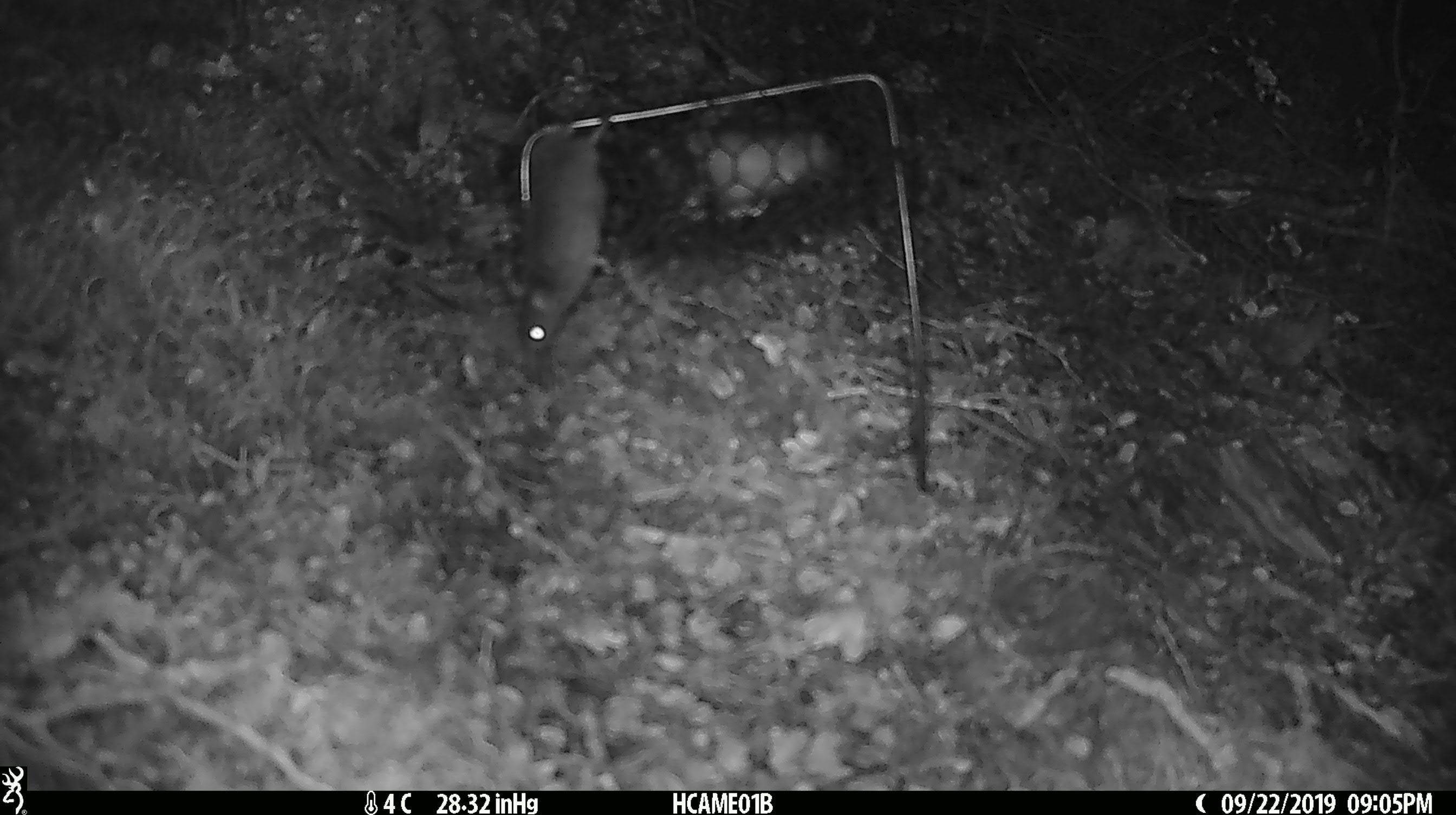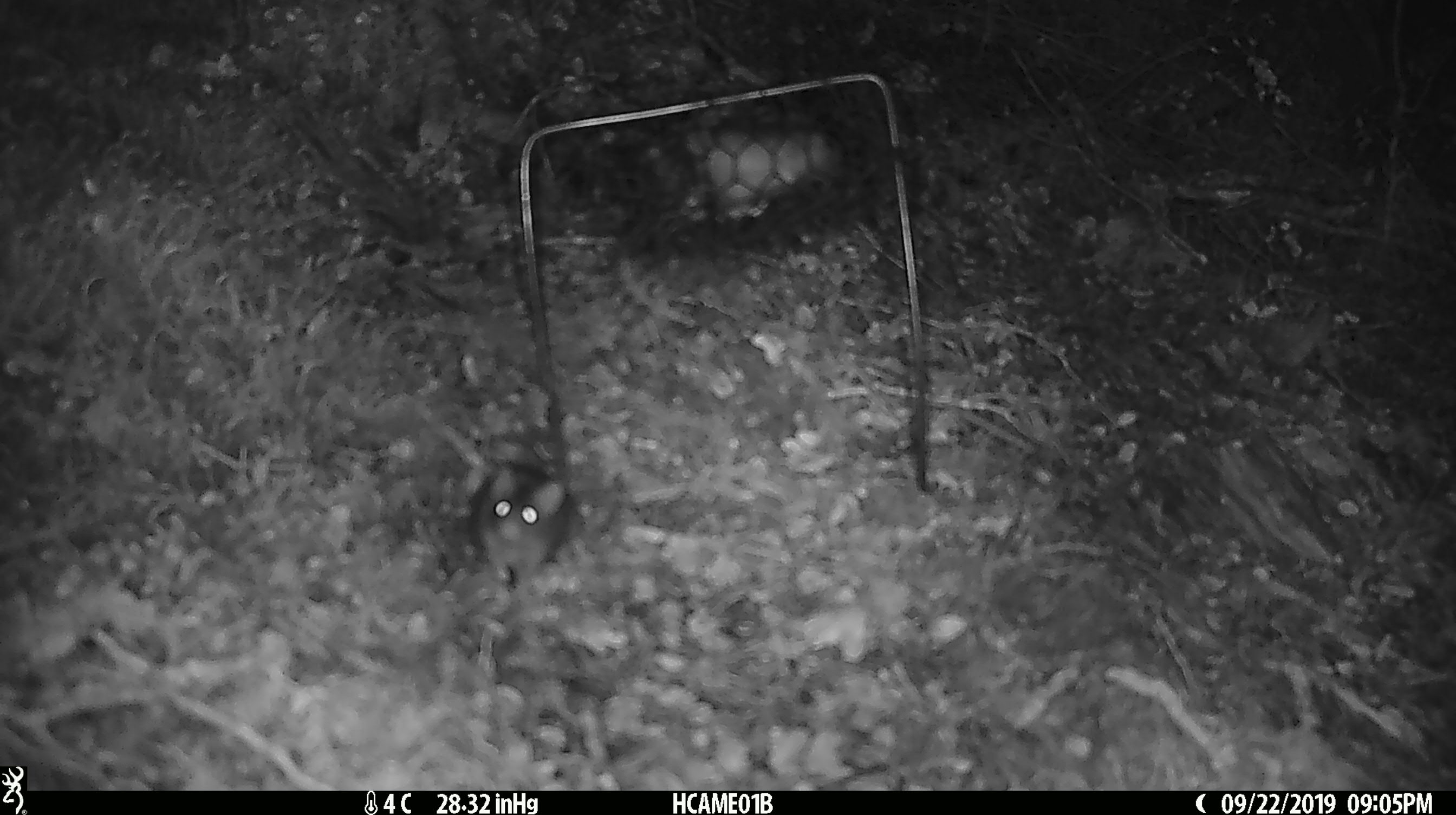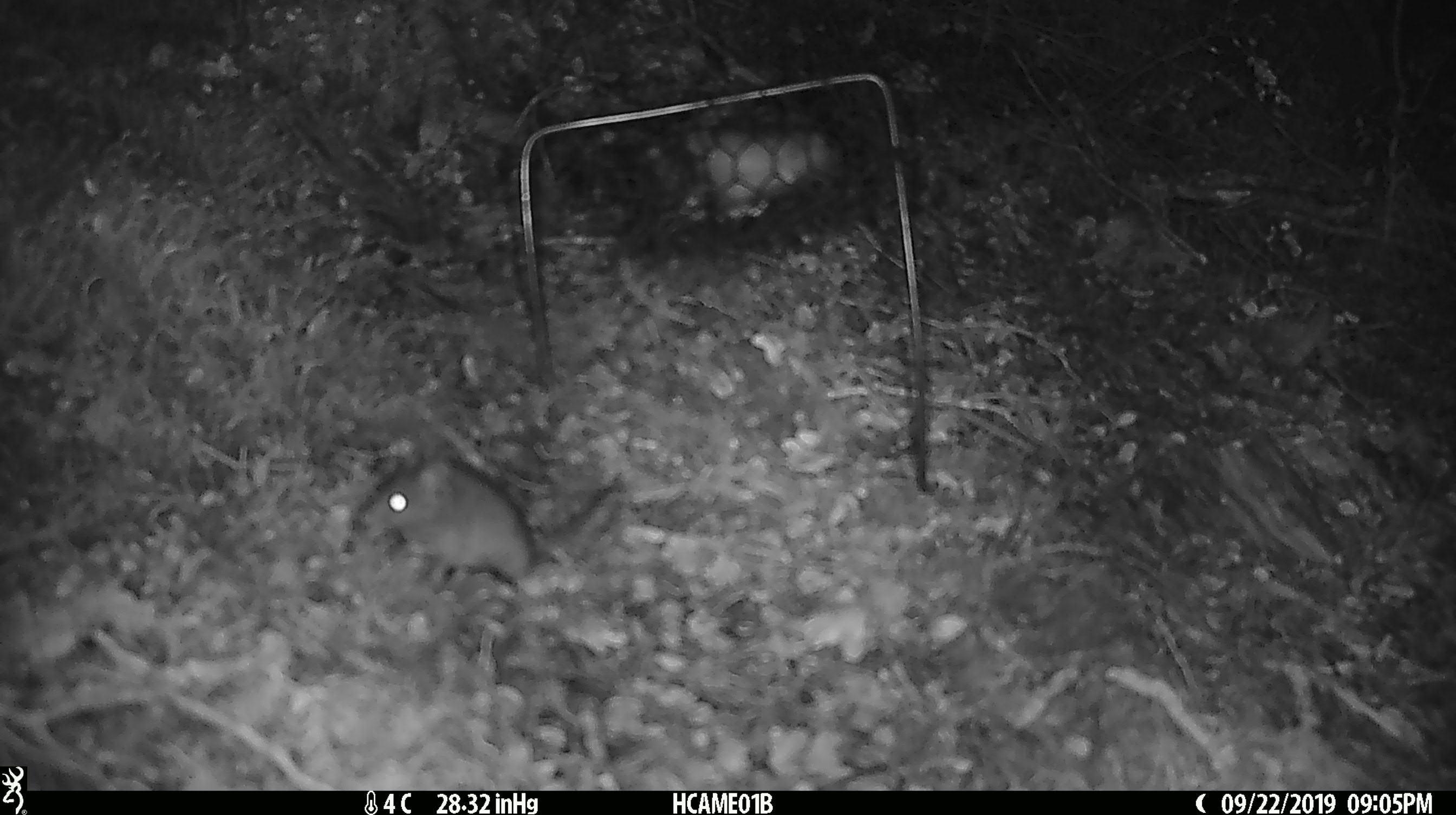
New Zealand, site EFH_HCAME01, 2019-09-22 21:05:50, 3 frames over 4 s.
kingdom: Animalia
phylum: Chordata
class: Mammalia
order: Rodentia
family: Muridae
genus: Mus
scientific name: Mus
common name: mouse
Mouse (Mus).